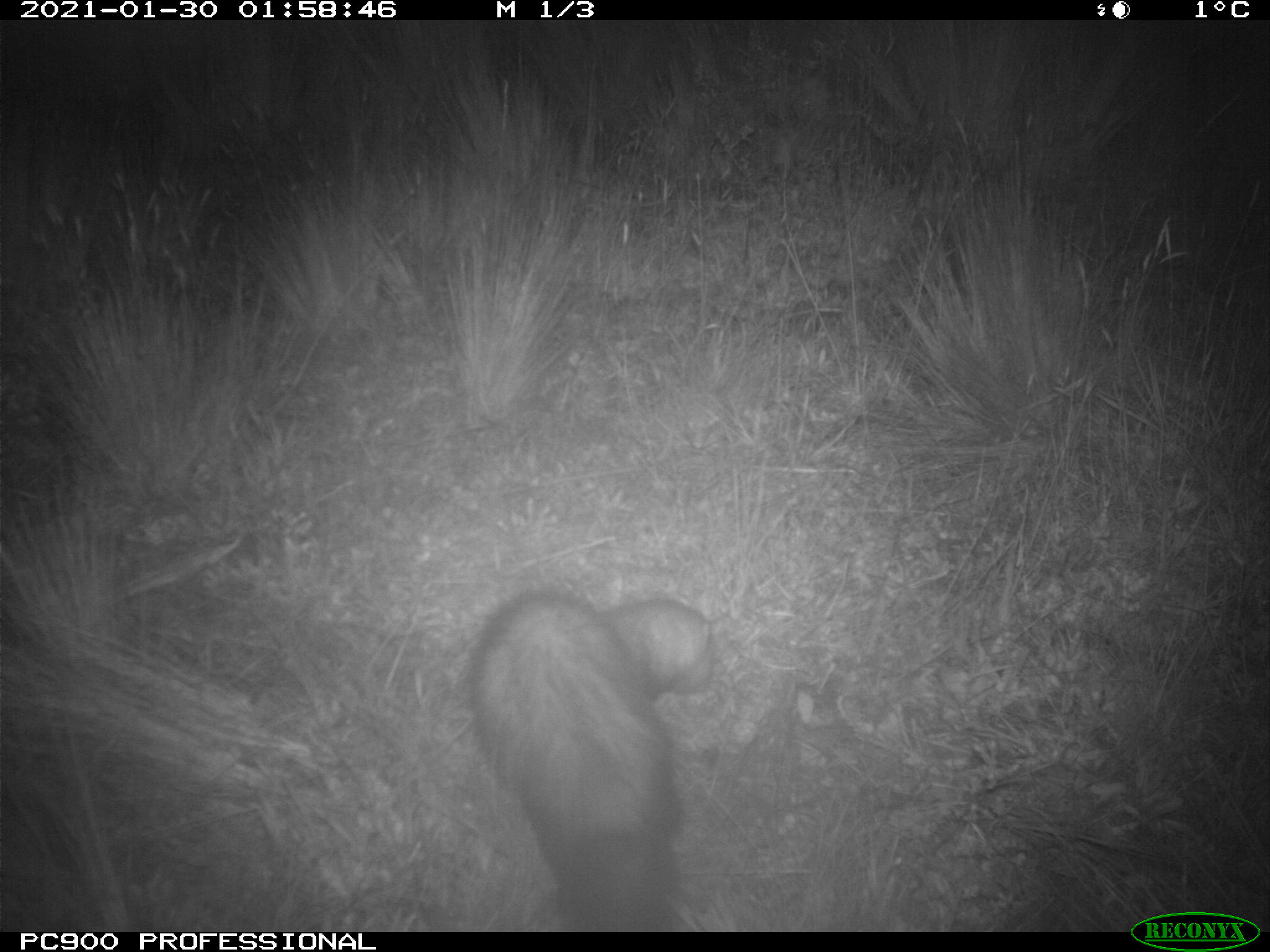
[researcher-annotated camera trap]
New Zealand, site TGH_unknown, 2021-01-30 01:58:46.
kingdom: Animalia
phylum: Chordata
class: Mammalia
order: Carnivora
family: Mustelidae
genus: Mustela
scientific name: Mustela furo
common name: ferret